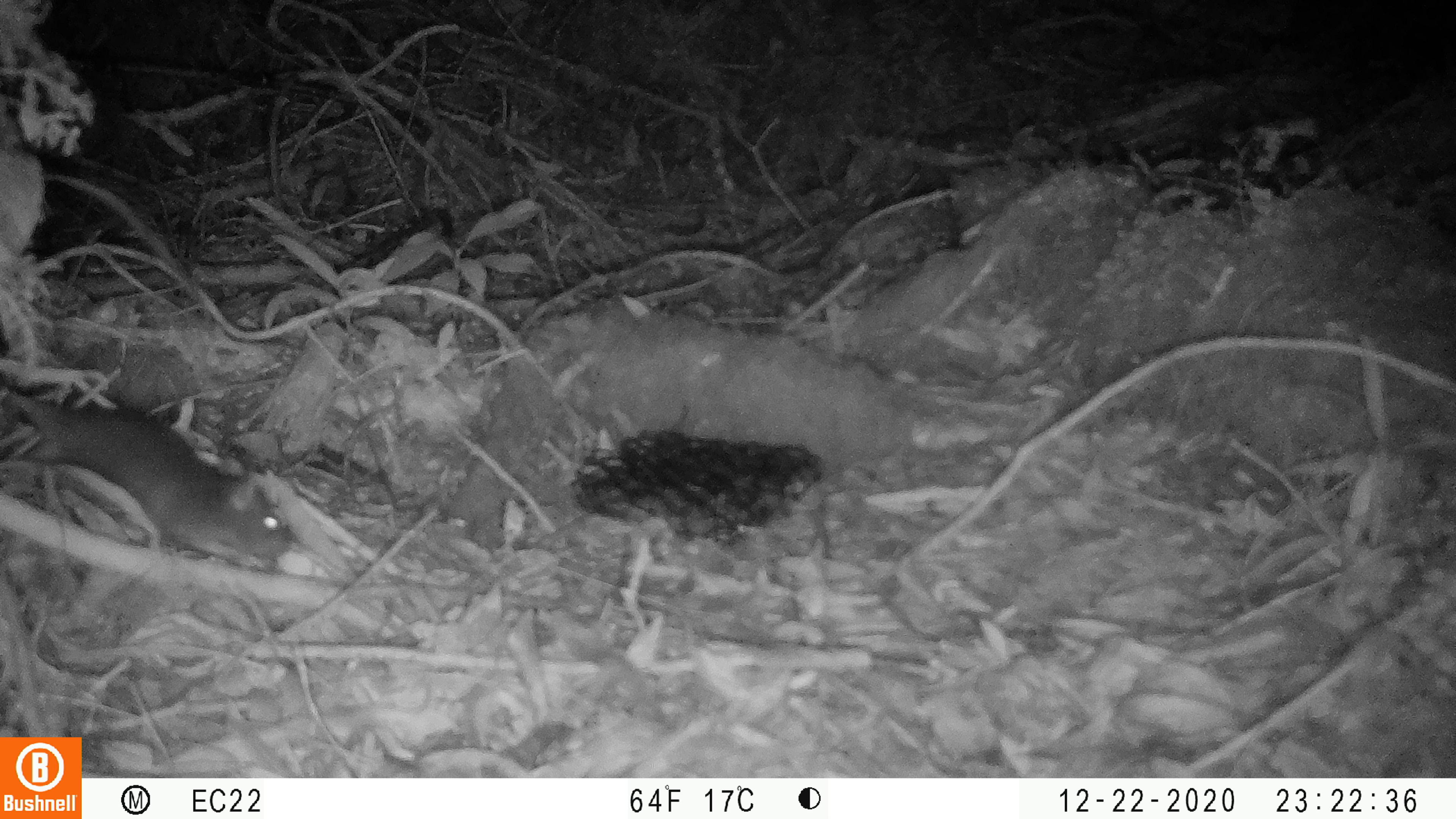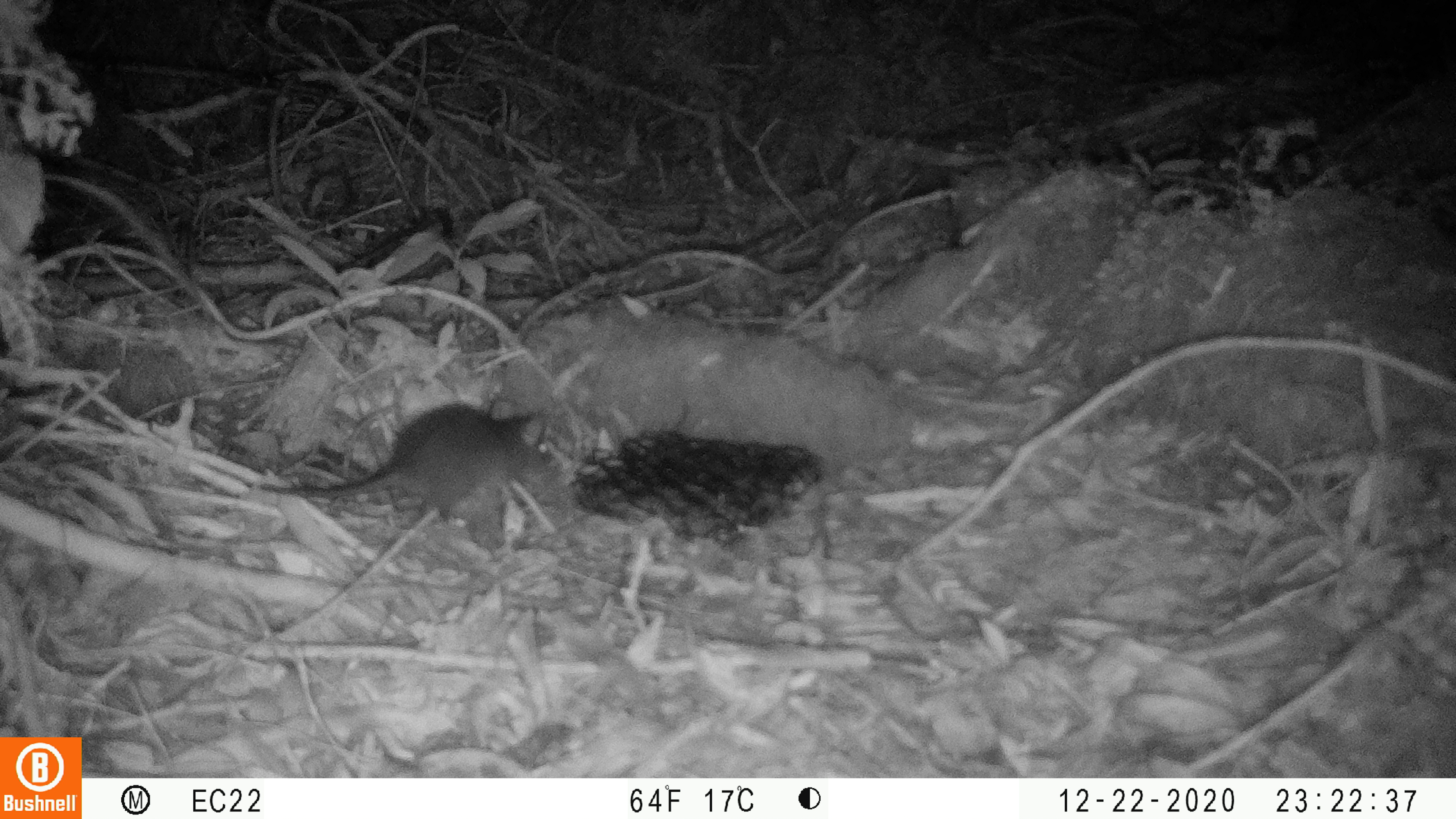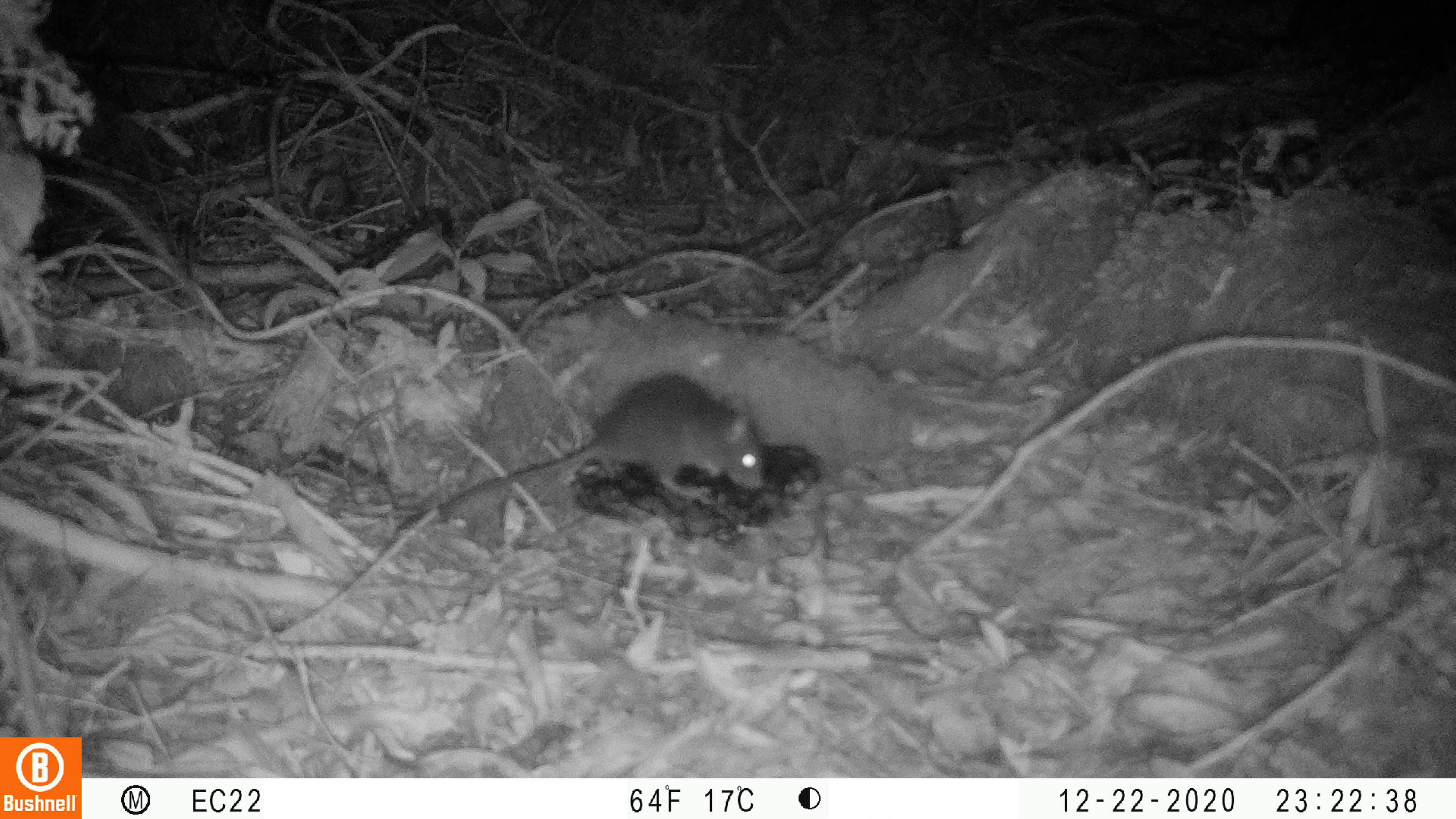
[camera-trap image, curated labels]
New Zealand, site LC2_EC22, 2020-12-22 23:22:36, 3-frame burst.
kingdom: Animalia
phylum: Chordata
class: Mammalia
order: Rodentia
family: Muridae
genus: Rattus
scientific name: Rattus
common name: rat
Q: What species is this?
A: Rat (Rattus).